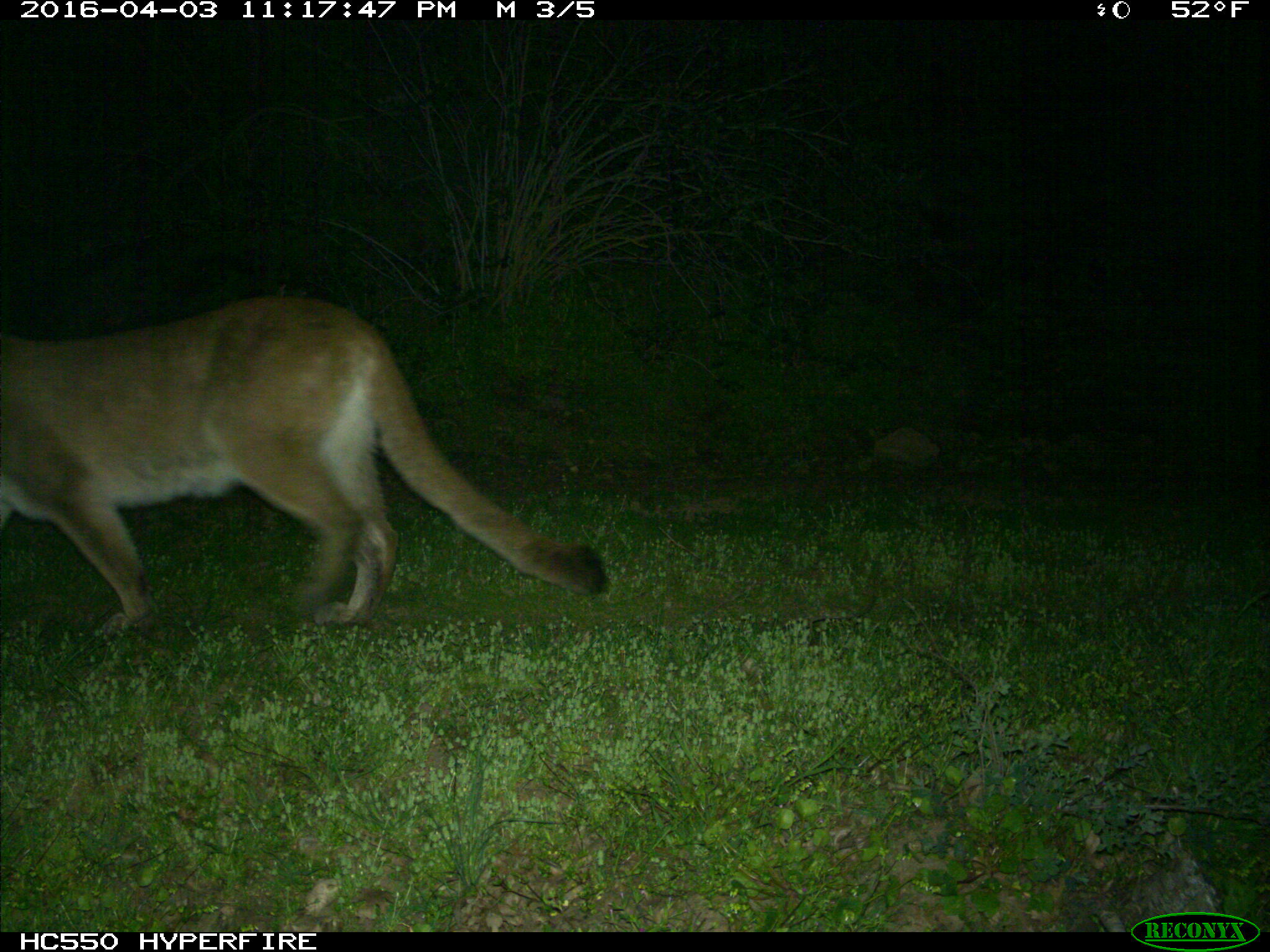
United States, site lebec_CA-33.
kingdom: Animalia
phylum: Chordata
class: Mammalia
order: Carnivora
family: Felidae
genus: Puma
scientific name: Puma concolor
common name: mountain lion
Puma concolor (mountain lion).